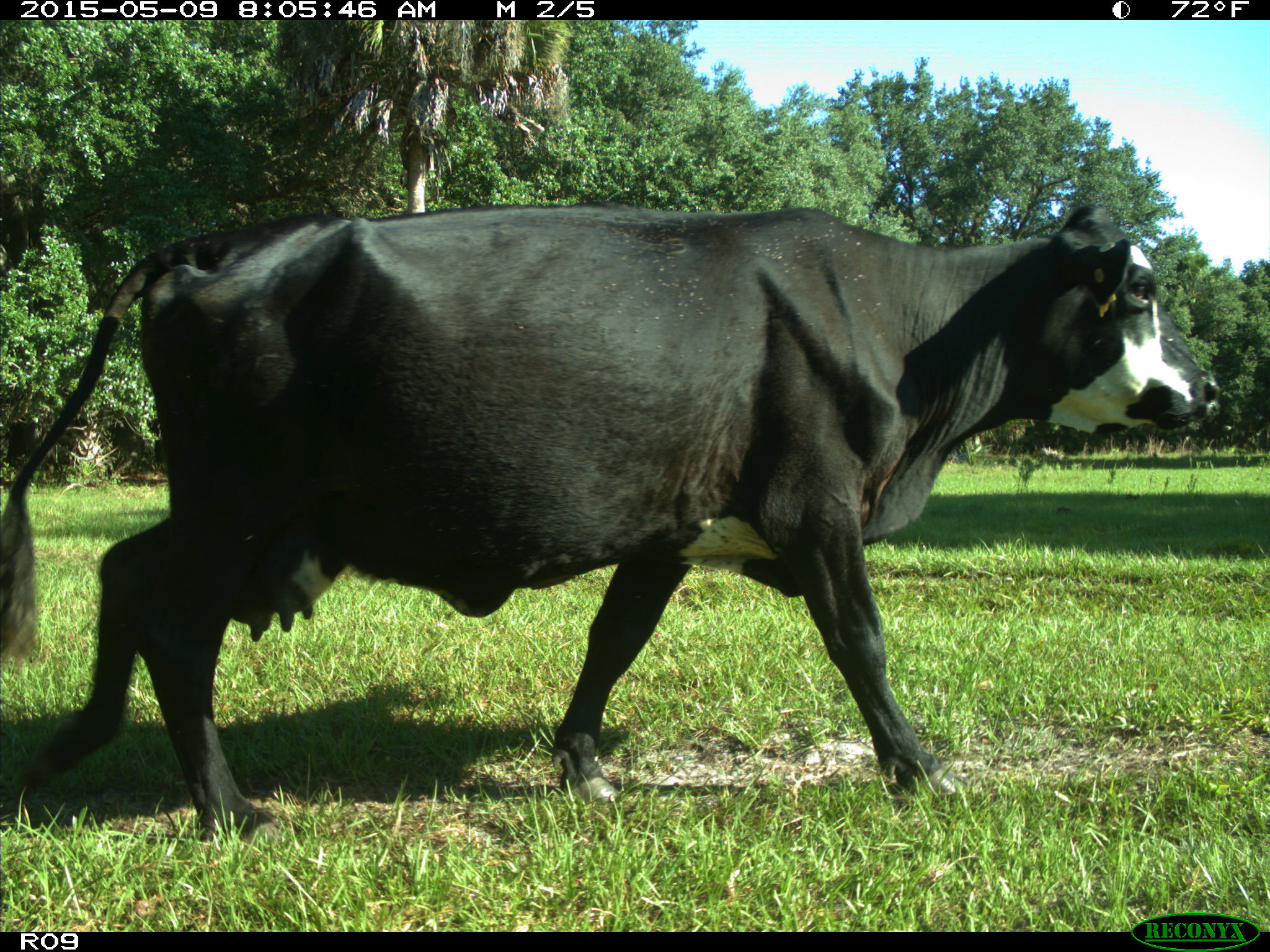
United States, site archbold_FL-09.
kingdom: Animalia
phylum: Chordata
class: Mammalia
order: Artiodactyla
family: Bovidae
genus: Bos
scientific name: Bos taurus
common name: domestic cow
Bos taurus (domestic cow).